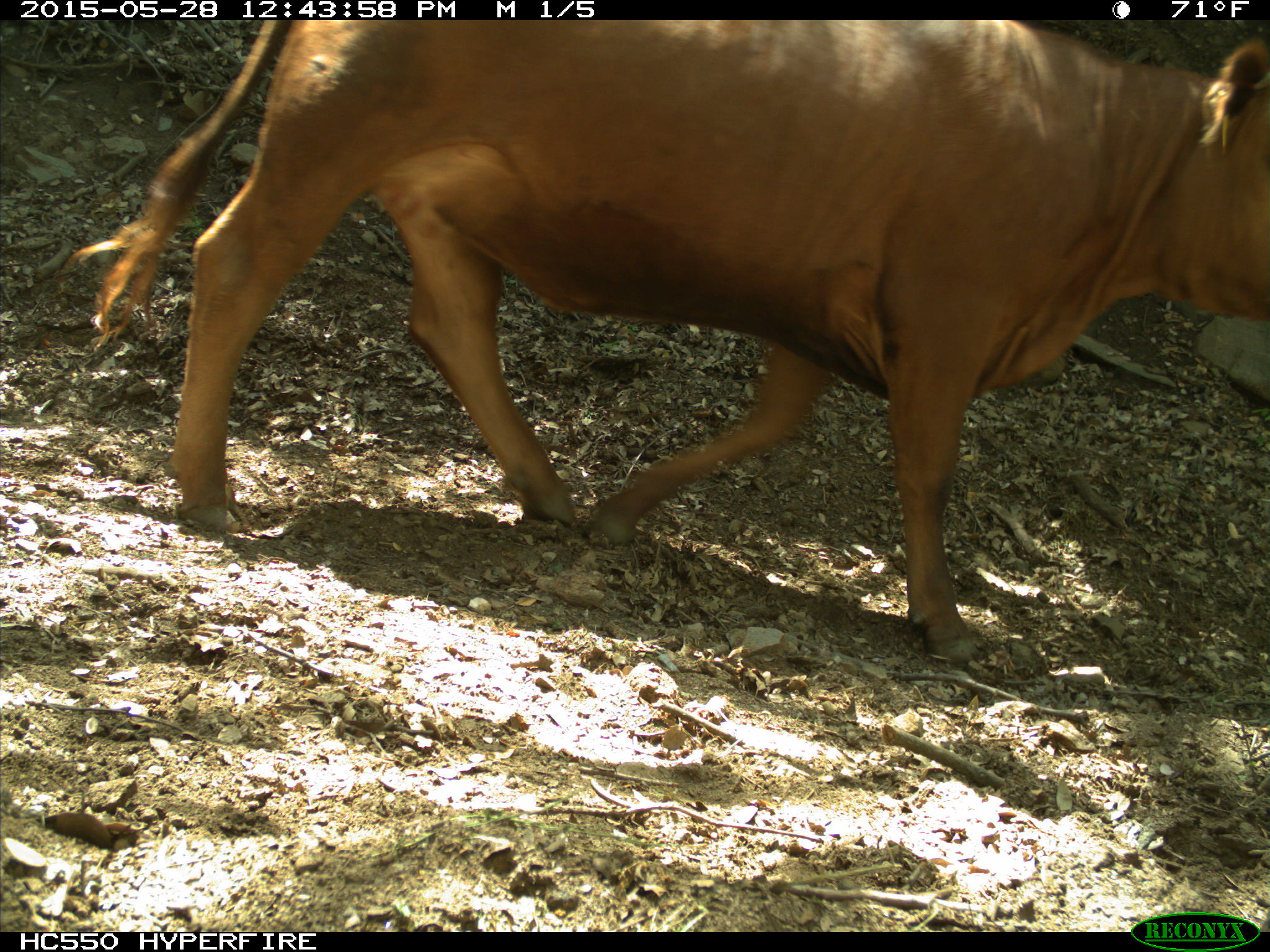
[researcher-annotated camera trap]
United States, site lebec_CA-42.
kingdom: Animalia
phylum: Chordata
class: Mammalia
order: Artiodactyla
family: Bovidae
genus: Bos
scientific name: Bos taurus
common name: domestic cow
Bos taurus (domestic cow).